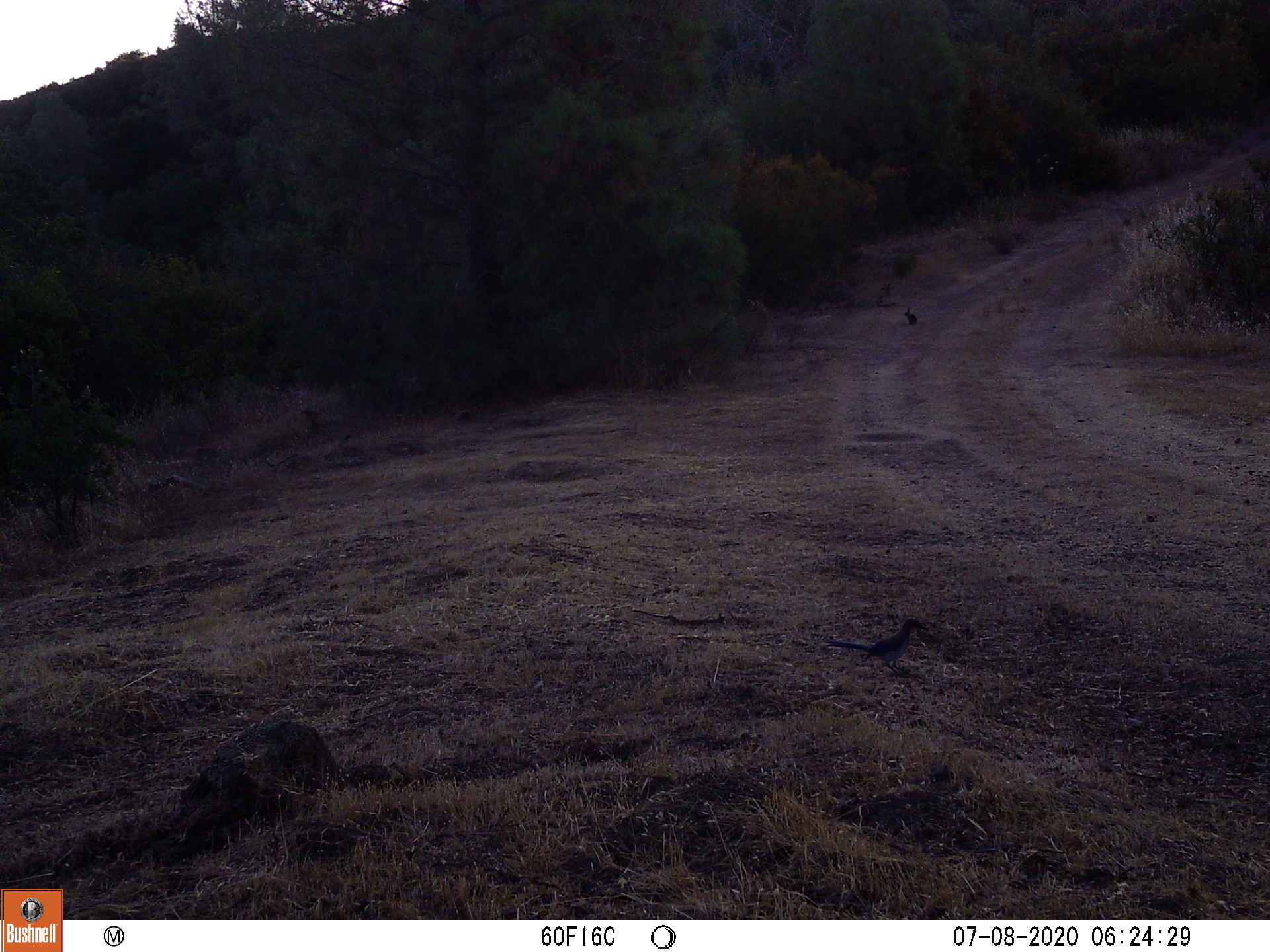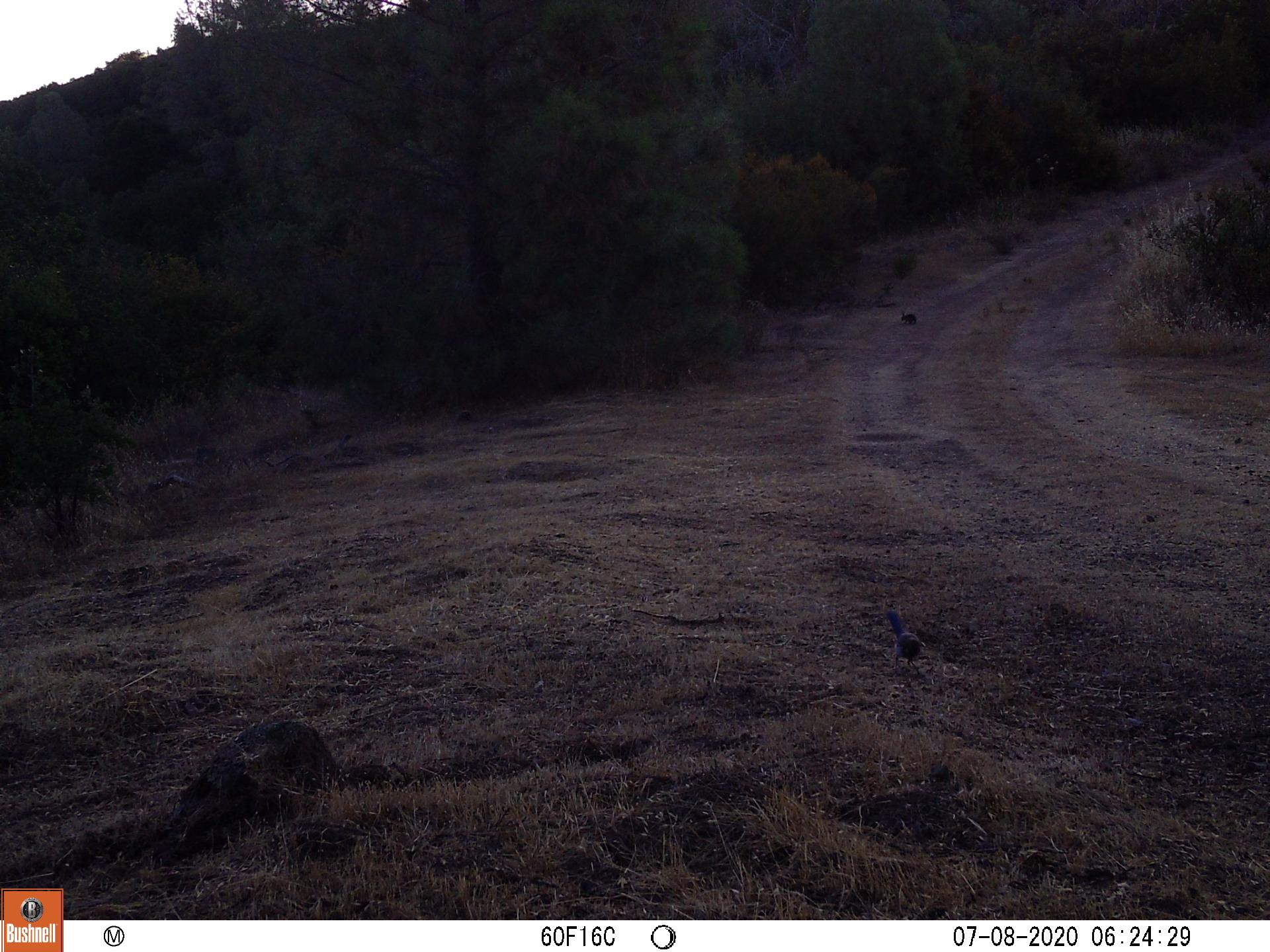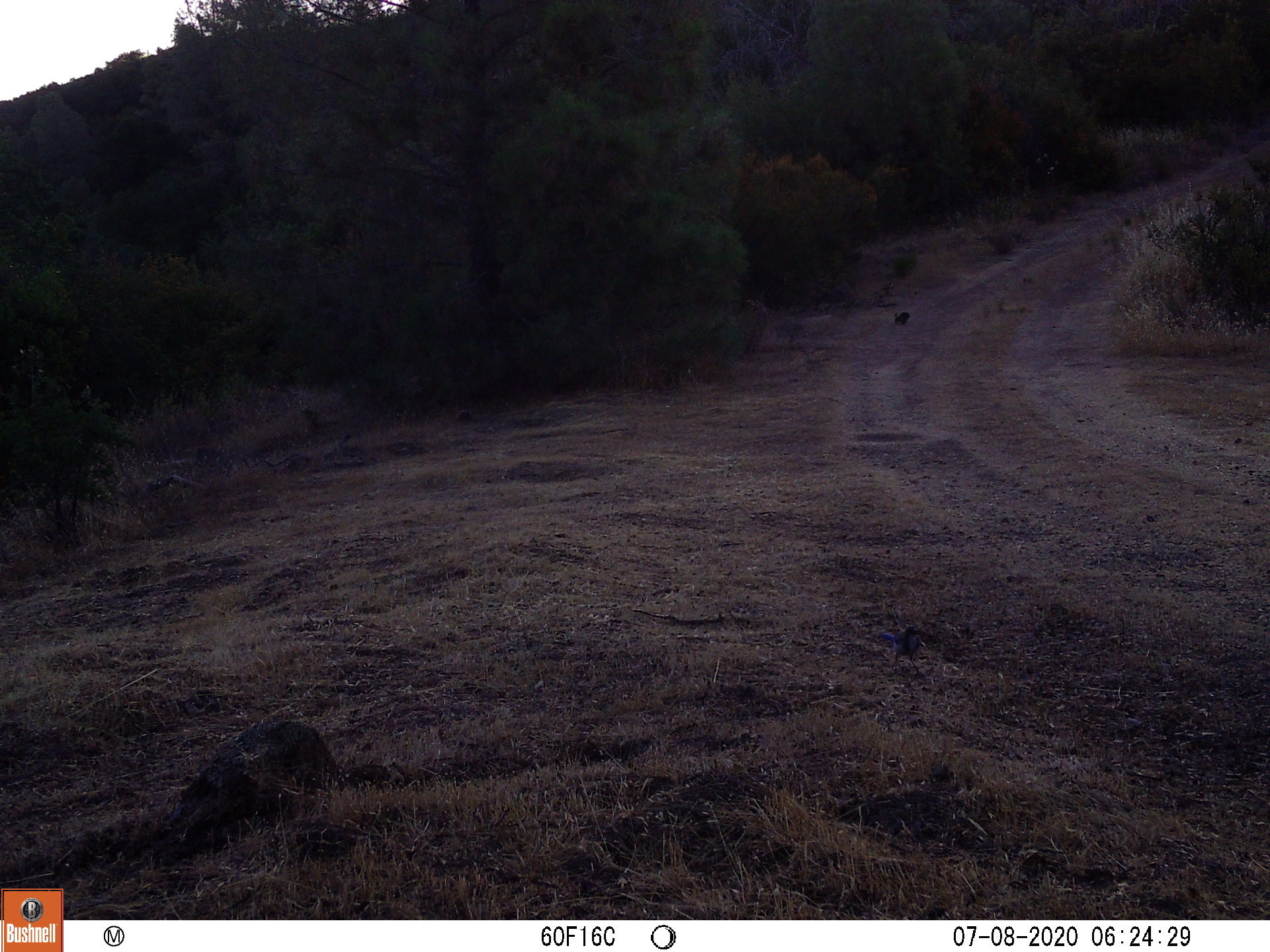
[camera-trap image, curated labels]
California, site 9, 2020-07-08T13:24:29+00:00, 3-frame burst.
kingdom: Animalia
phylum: Chordata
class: Aves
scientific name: Aves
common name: bird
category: unknown bird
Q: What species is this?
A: Unknown bird (bird) (Aves).